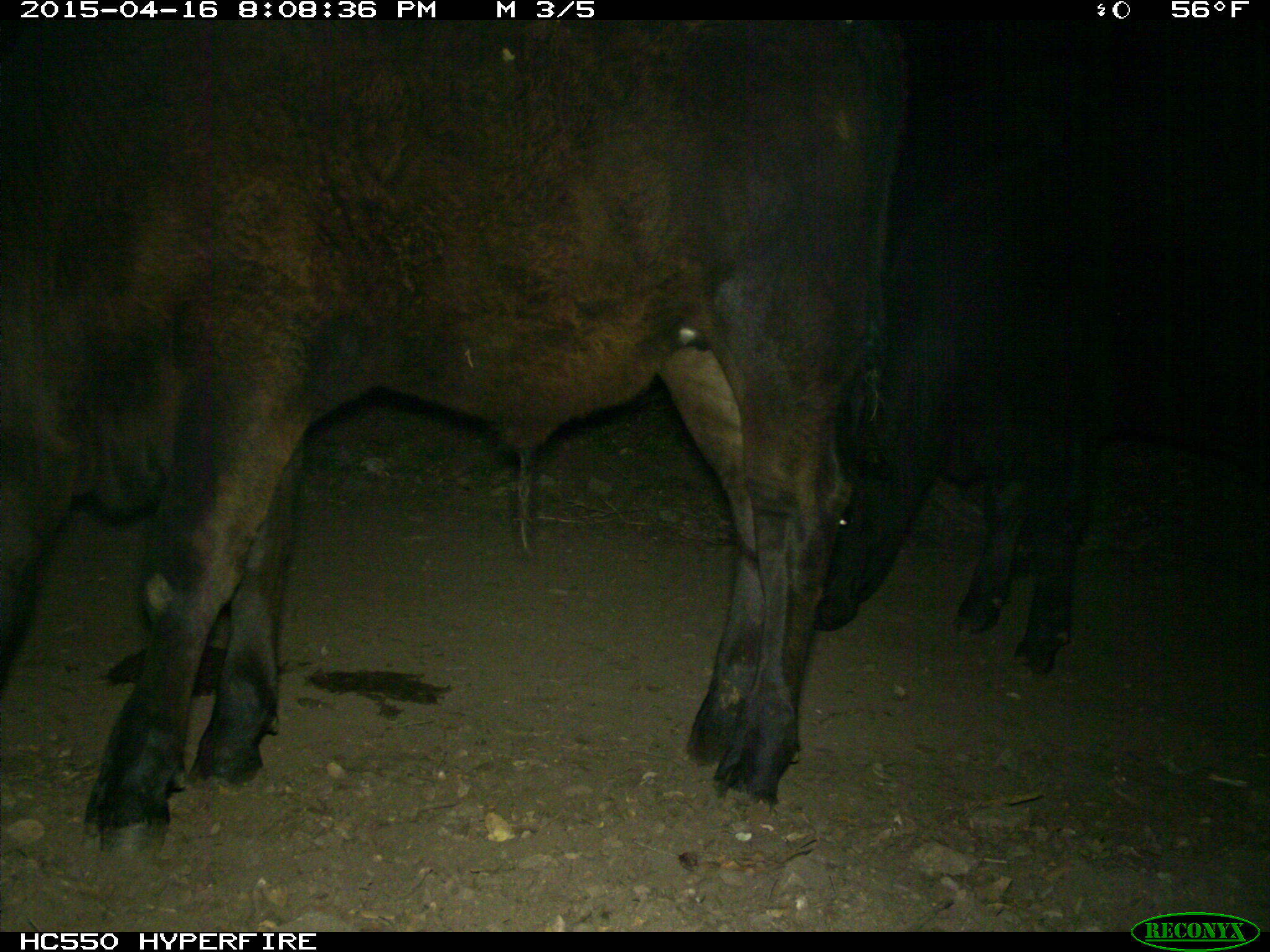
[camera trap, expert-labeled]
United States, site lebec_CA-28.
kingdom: Animalia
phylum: Chordata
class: Mammalia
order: Artiodactyla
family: Bovidae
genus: Bos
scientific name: Bos taurus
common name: domestic cow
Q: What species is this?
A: Bos taurus (domestic cow).